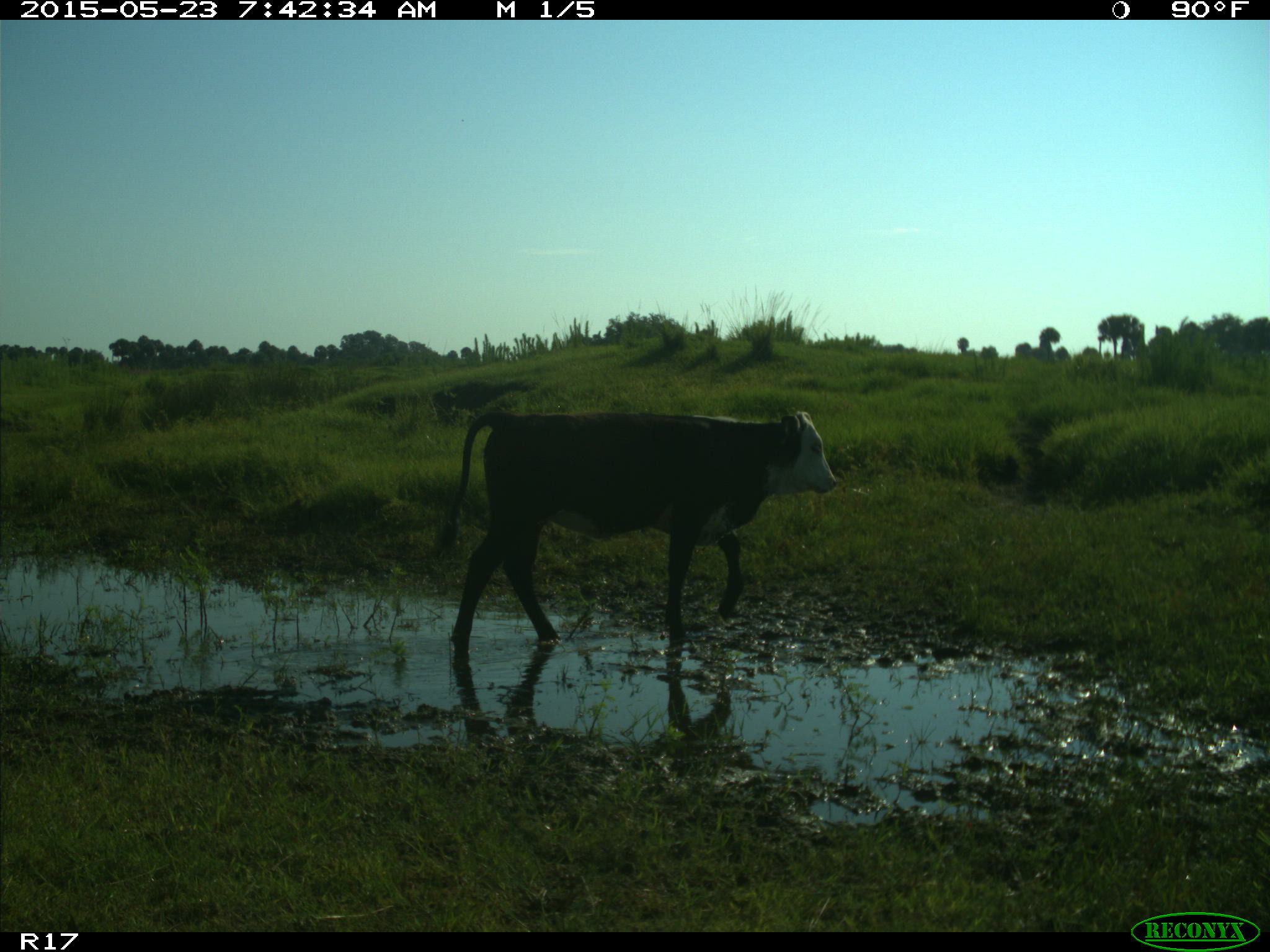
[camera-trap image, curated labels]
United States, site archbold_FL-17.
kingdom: Animalia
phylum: Chordata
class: Mammalia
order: Artiodactyla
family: Bovidae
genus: Bos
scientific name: Bos taurus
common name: domestic cow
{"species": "Bos taurus (domestic cow)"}